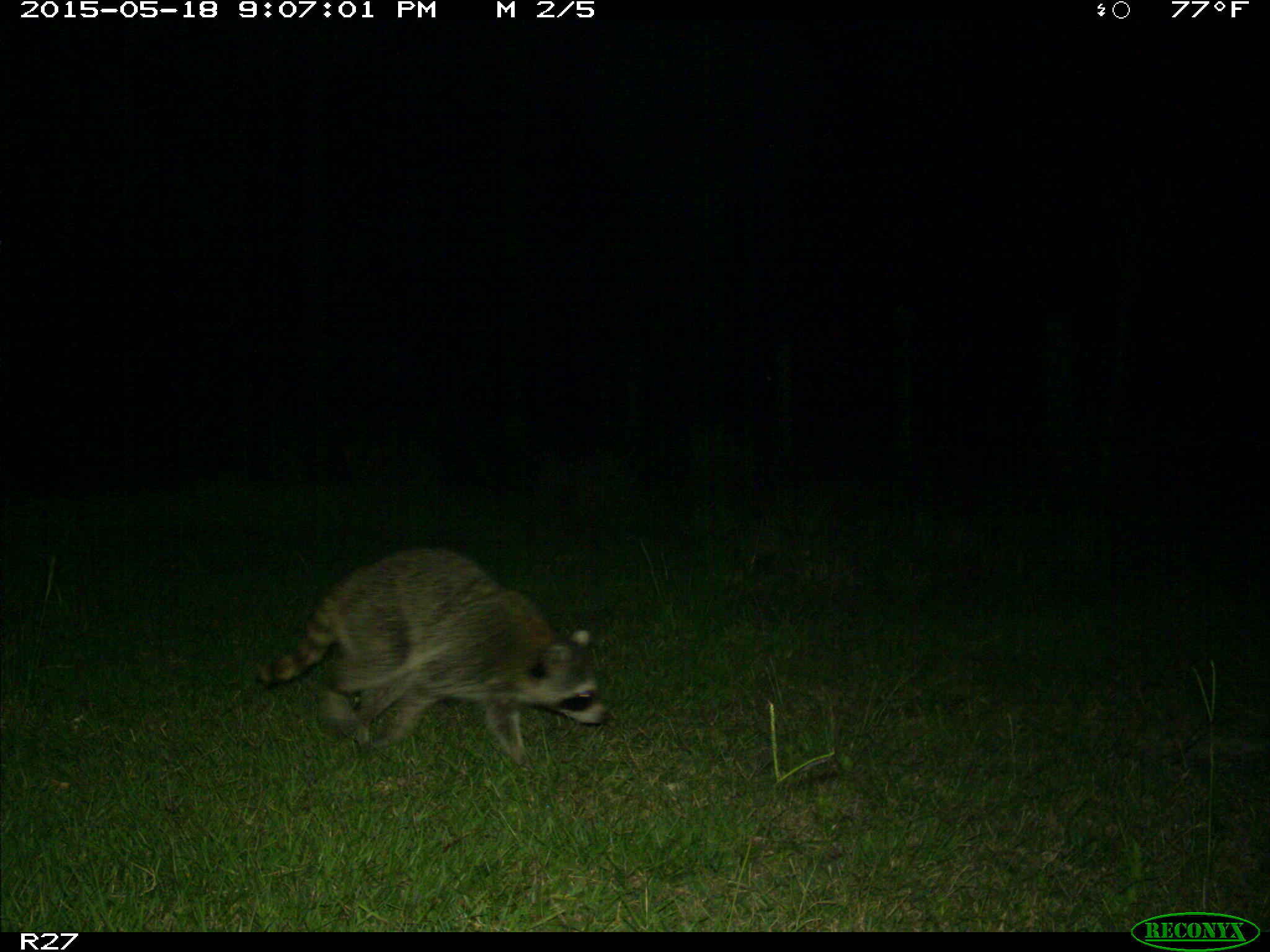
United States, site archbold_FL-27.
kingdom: Animalia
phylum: Chordata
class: Mammalia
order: Carnivora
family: Procyonidae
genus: Procyon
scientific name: Procyon lotor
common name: common raccoon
Procyon lotor (common raccoon).